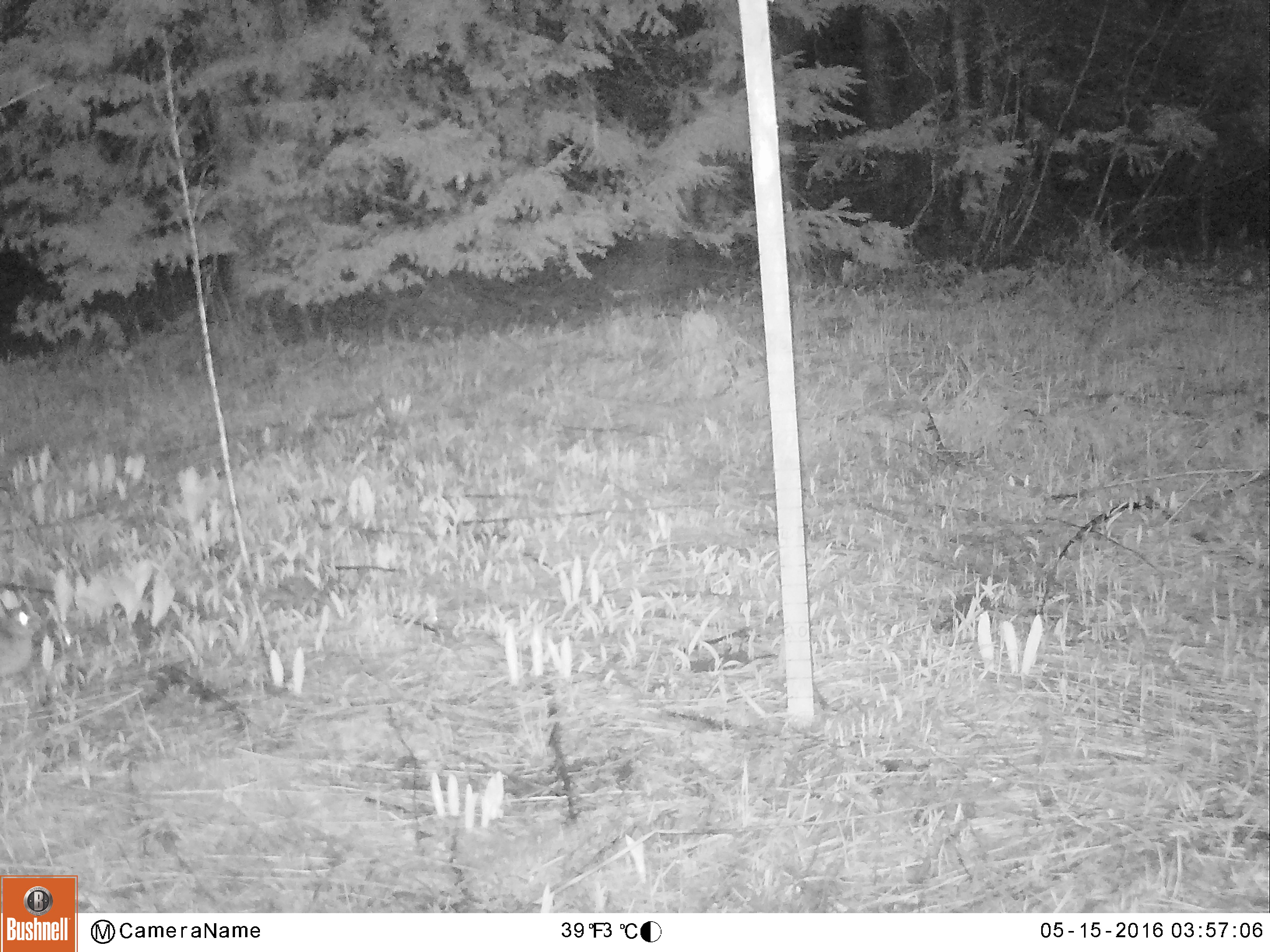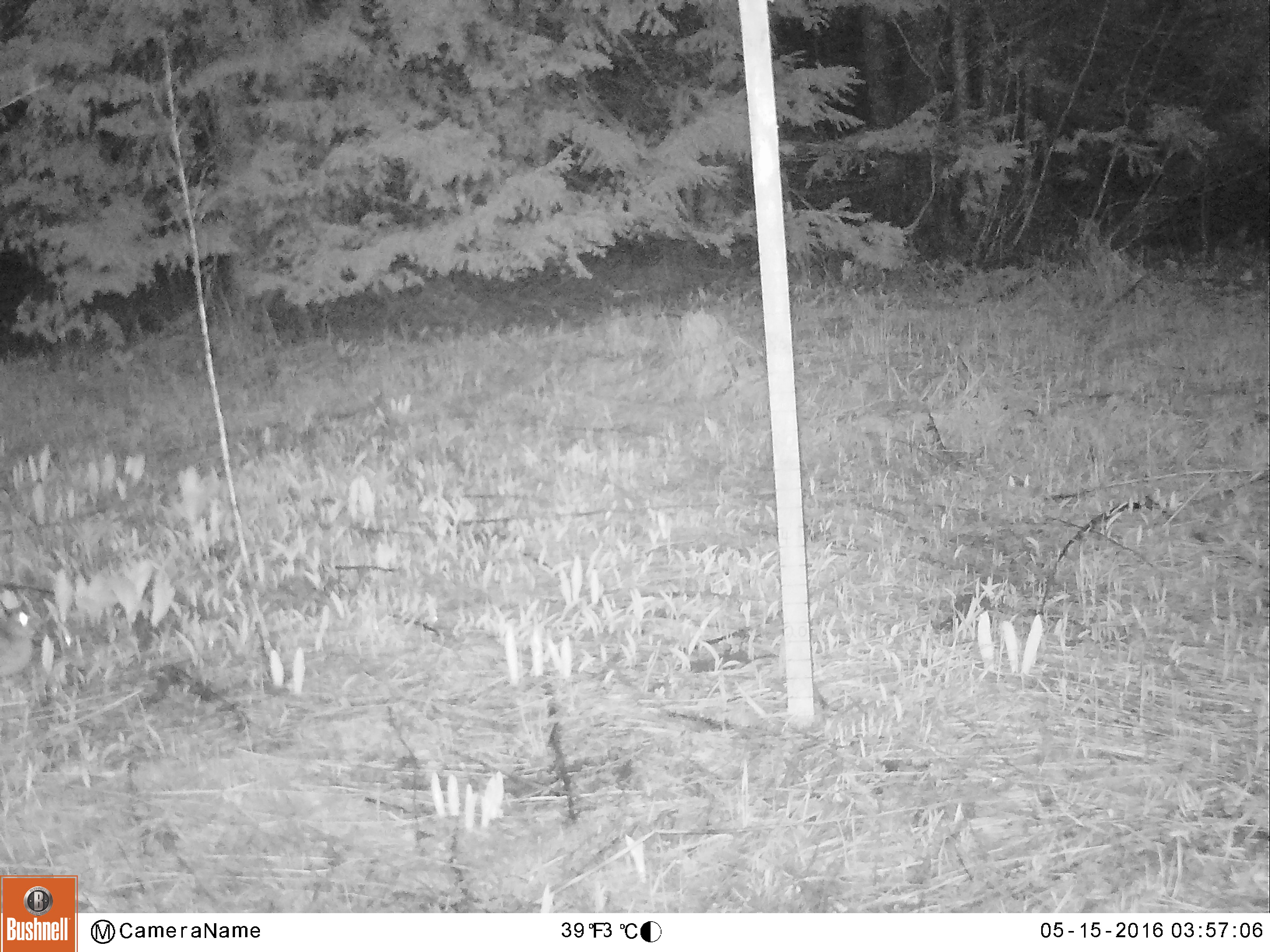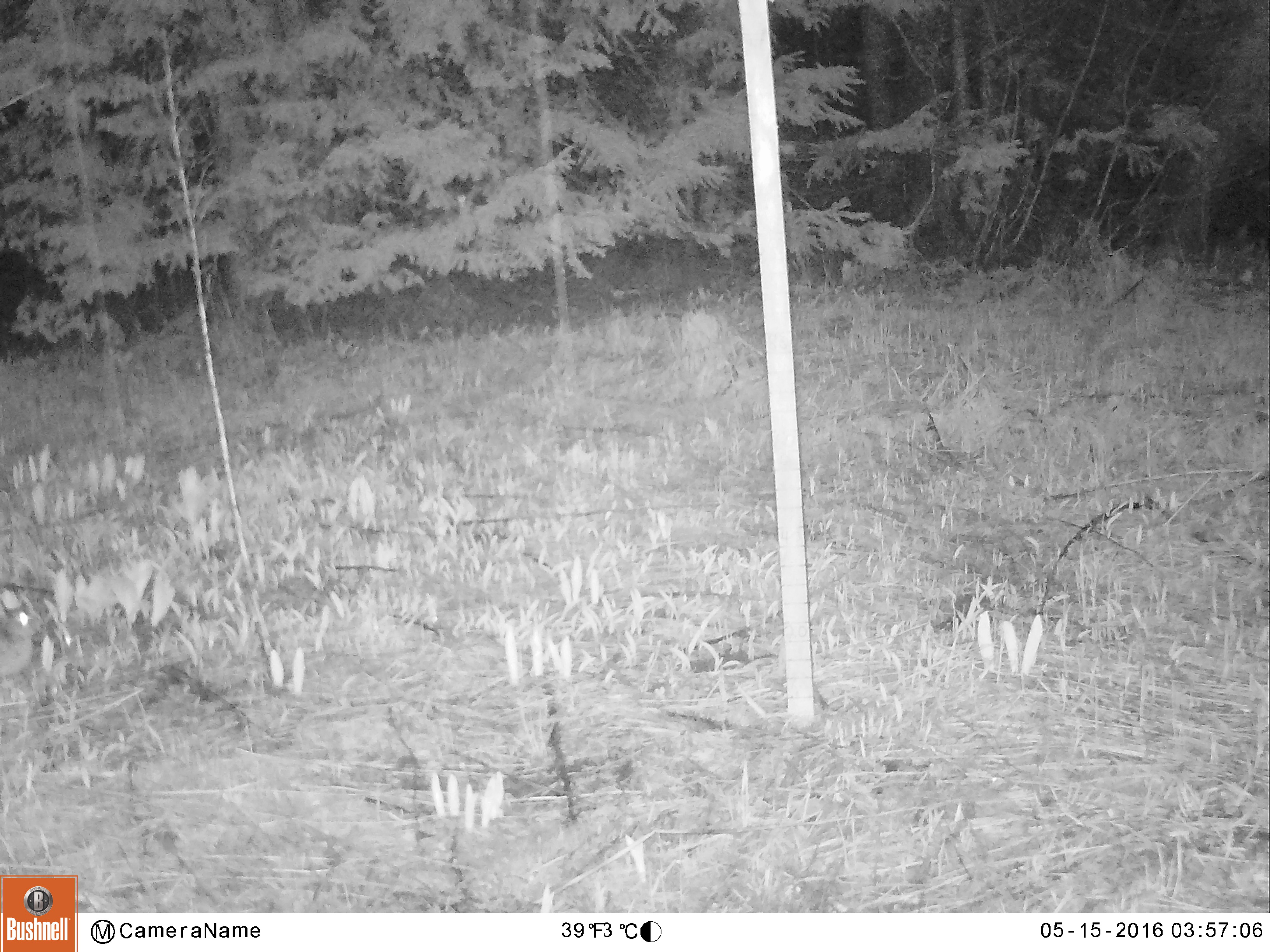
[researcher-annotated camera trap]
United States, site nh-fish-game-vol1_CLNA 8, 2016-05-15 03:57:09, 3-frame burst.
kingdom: Animalia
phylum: Chordata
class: Mammalia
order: Lagomorpha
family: Leporidae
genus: Lepus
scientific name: Lepus americanus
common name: snowshoe hare